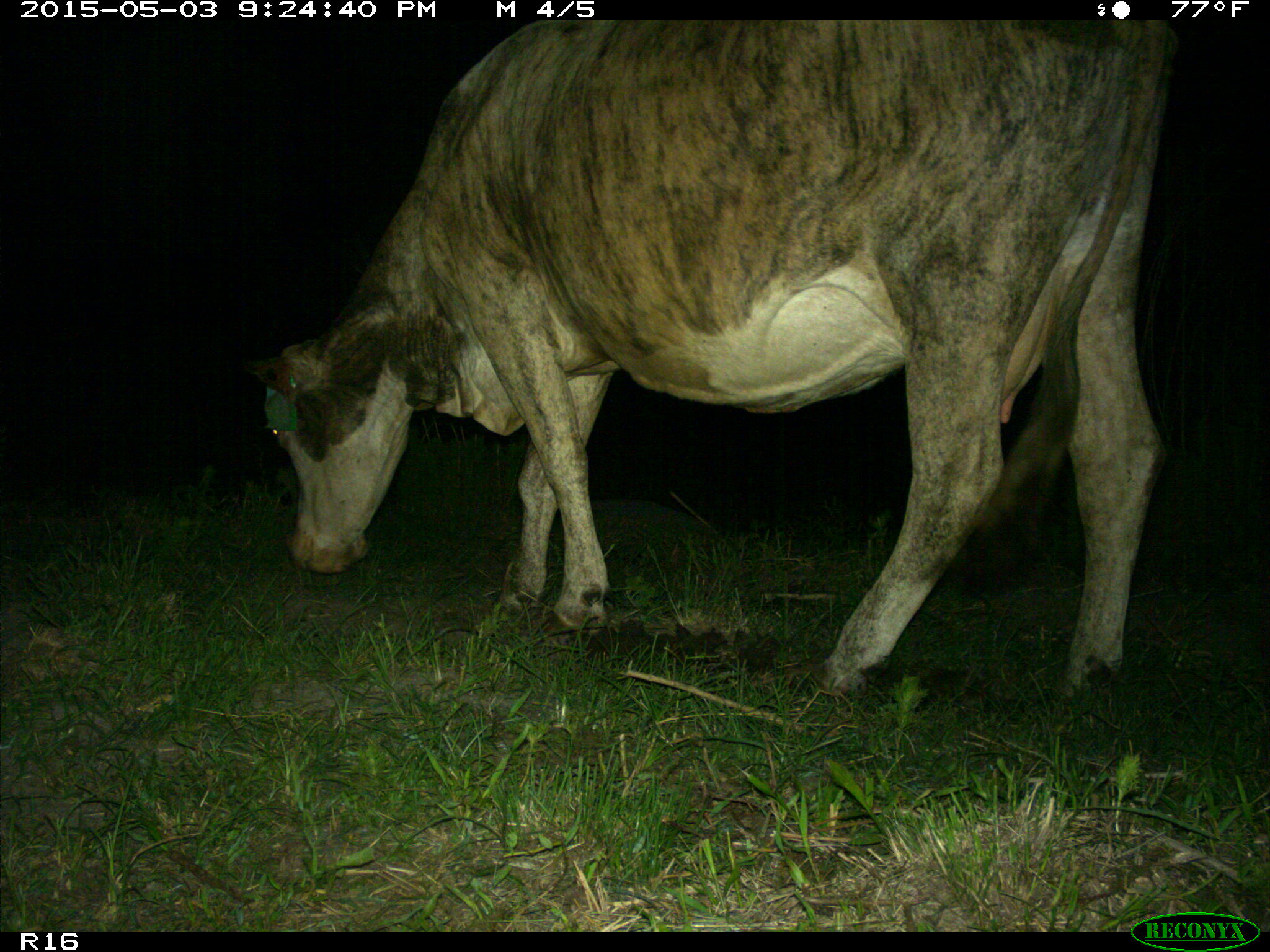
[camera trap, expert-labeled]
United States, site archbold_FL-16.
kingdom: Animalia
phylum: Chordata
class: Mammalia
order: Artiodactyla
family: Bovidae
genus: Bos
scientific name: Bos taurus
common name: domestic cow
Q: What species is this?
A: Bos taurus (domestic cow).